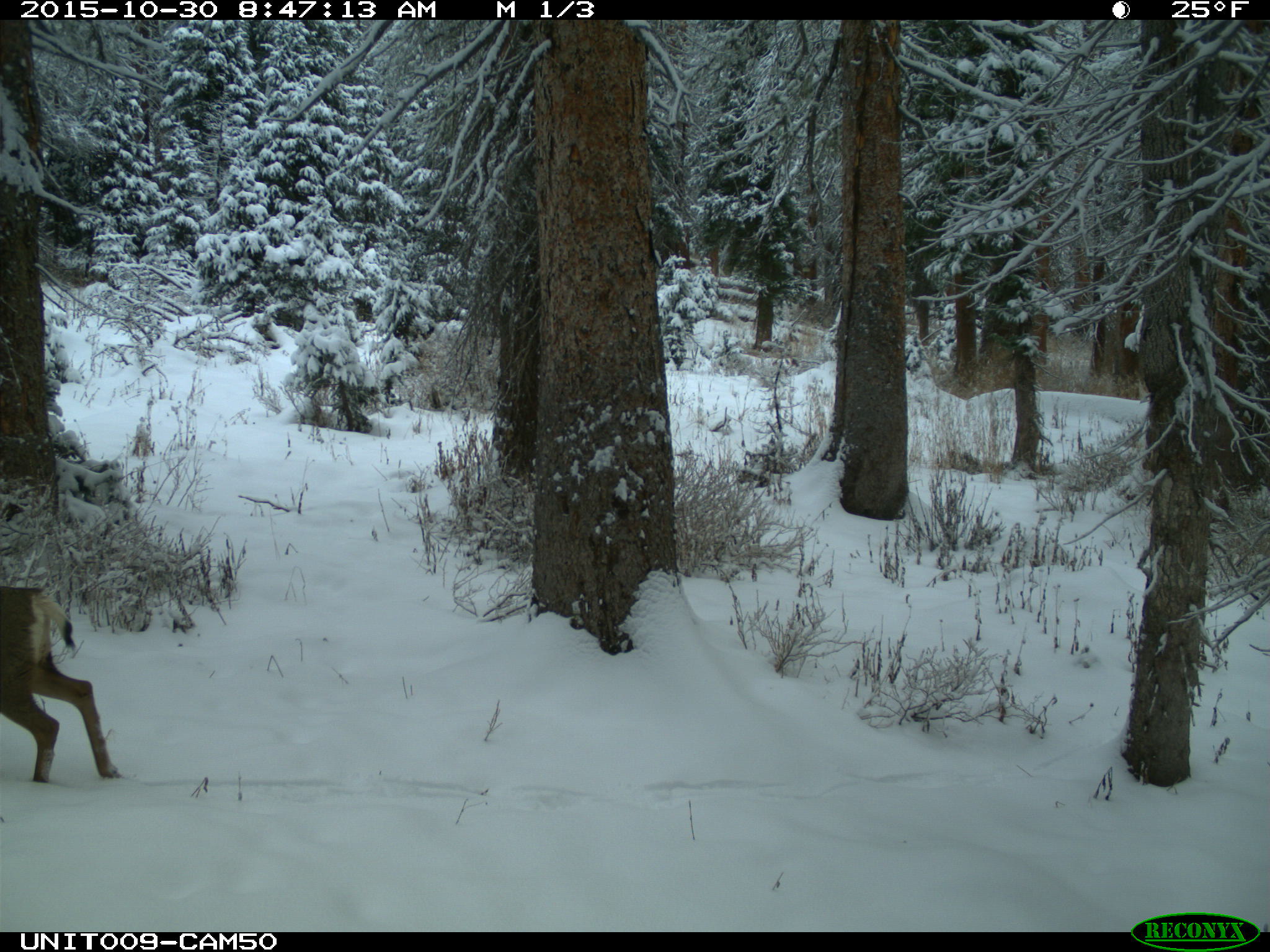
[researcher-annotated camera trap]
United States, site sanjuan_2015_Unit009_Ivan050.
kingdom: Animalia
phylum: Chordata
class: Mammalia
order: Artiodactyla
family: Cervidae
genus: Odocoileus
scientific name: Odocoileus hemionus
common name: mule deer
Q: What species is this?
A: Odocoileus hemionus (mule deer).